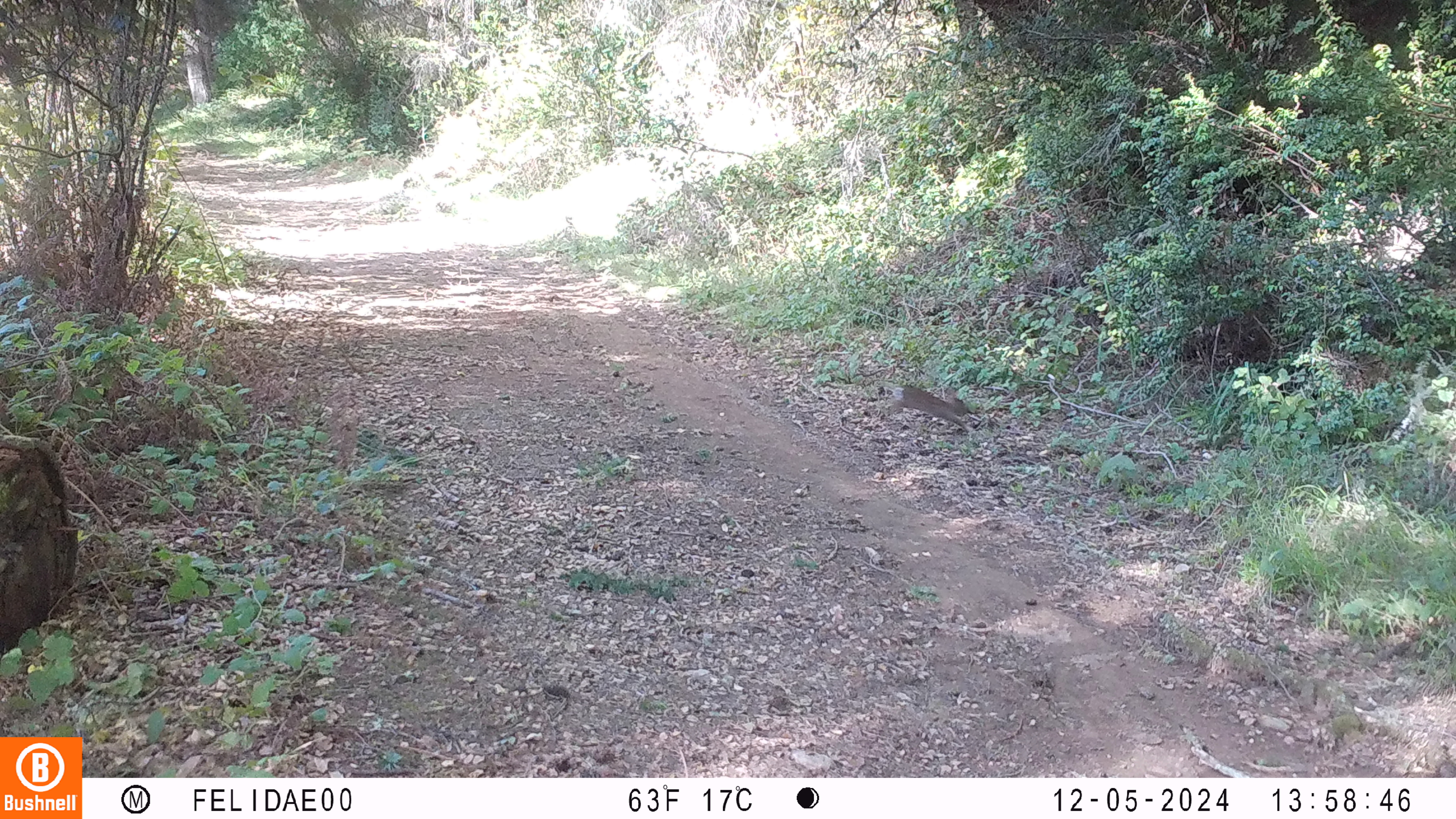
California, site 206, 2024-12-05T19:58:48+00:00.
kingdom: Animalia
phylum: Chordata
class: Mammalia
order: Lagomorpha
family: Leporidae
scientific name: Leporidae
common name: rabbit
Rabbit (Leporidae).